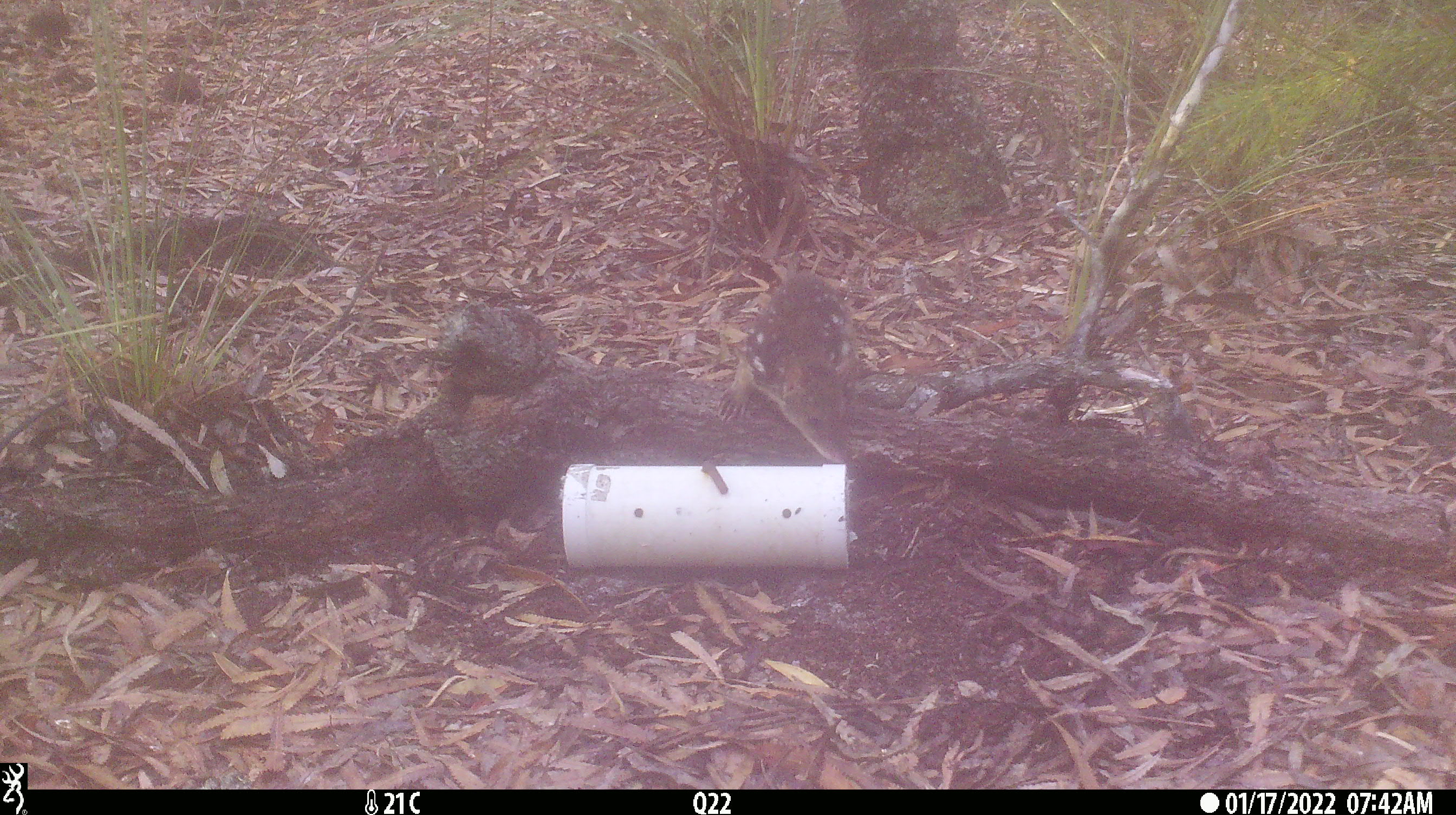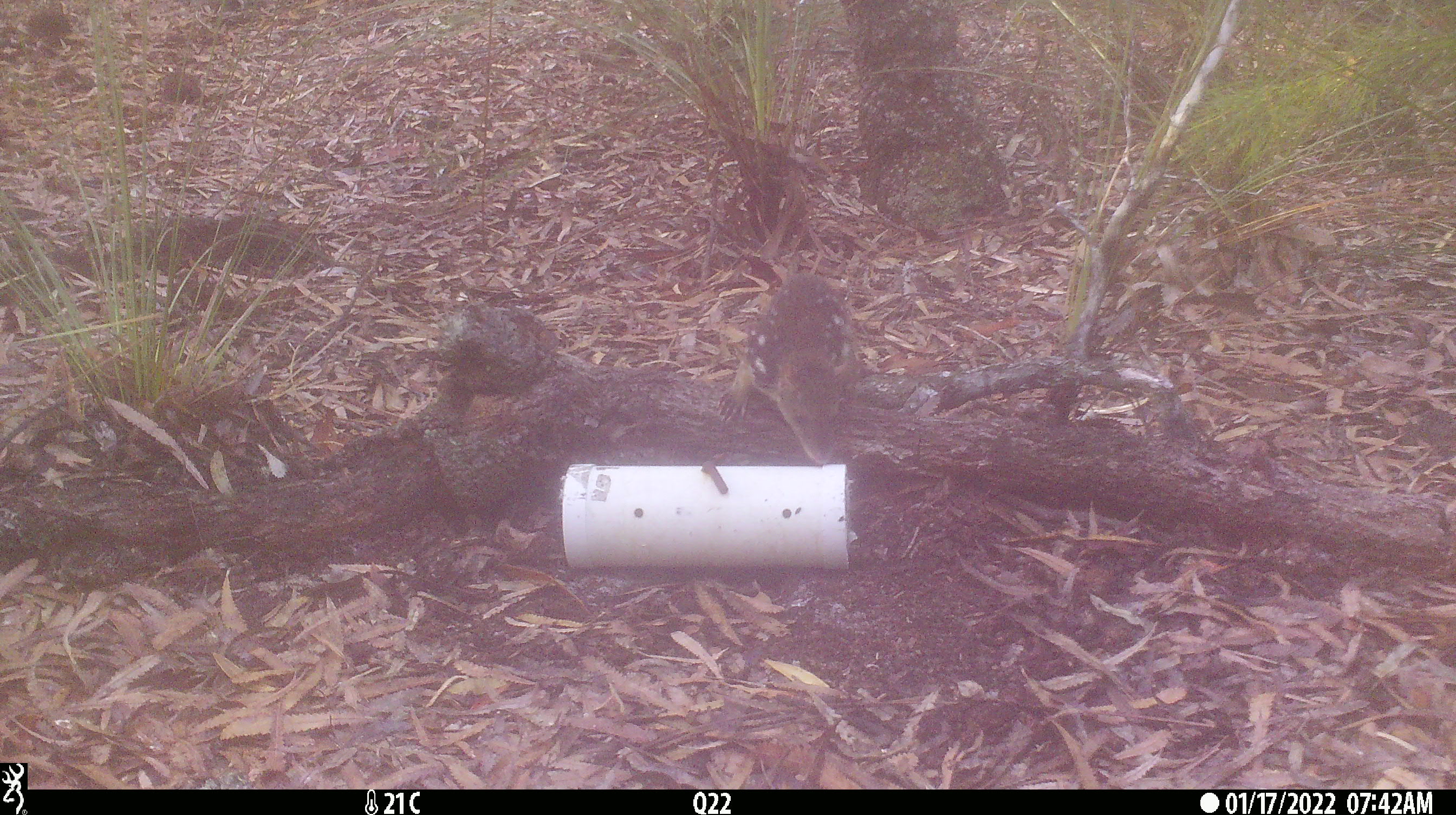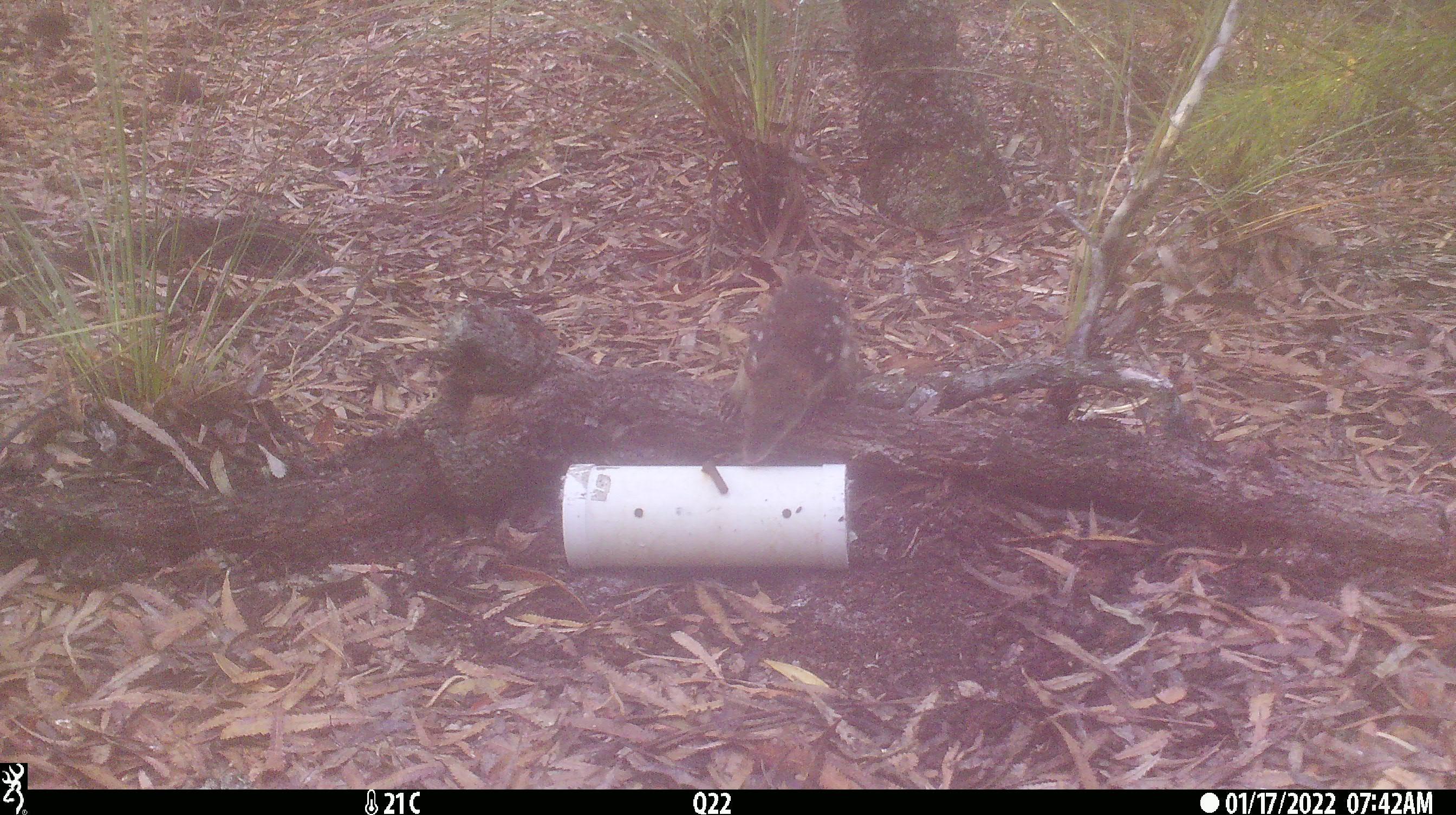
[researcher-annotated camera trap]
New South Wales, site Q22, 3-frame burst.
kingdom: Animalia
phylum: Chordata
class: Mammalia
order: Dasyuromorphia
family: Dasyuridae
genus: Dasyurus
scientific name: Dasyurus maculatus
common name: spotted-tailed quoll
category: quoll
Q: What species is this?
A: Quoll (spotted-tailed quoll) (Dasyurus maculatus).